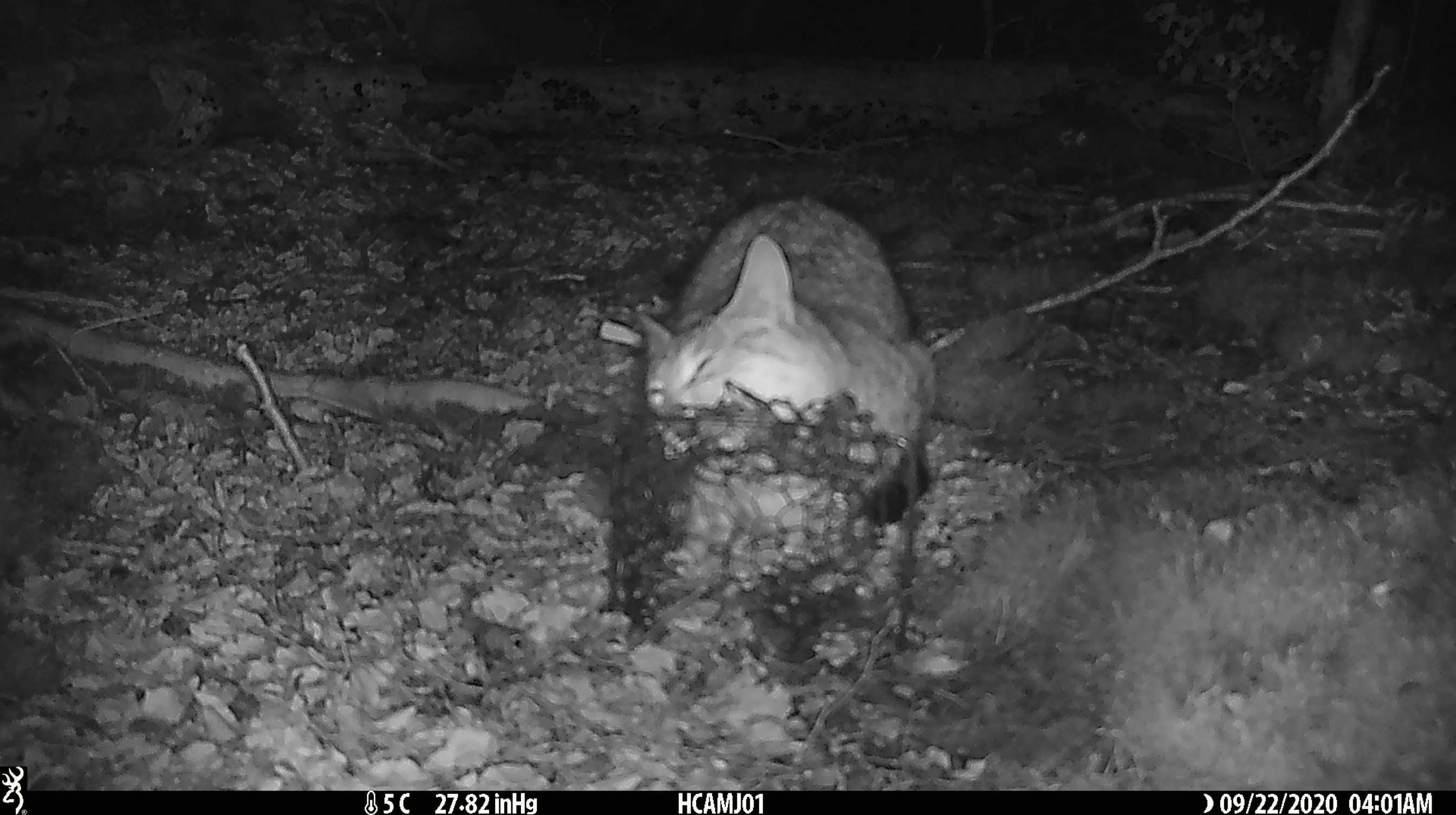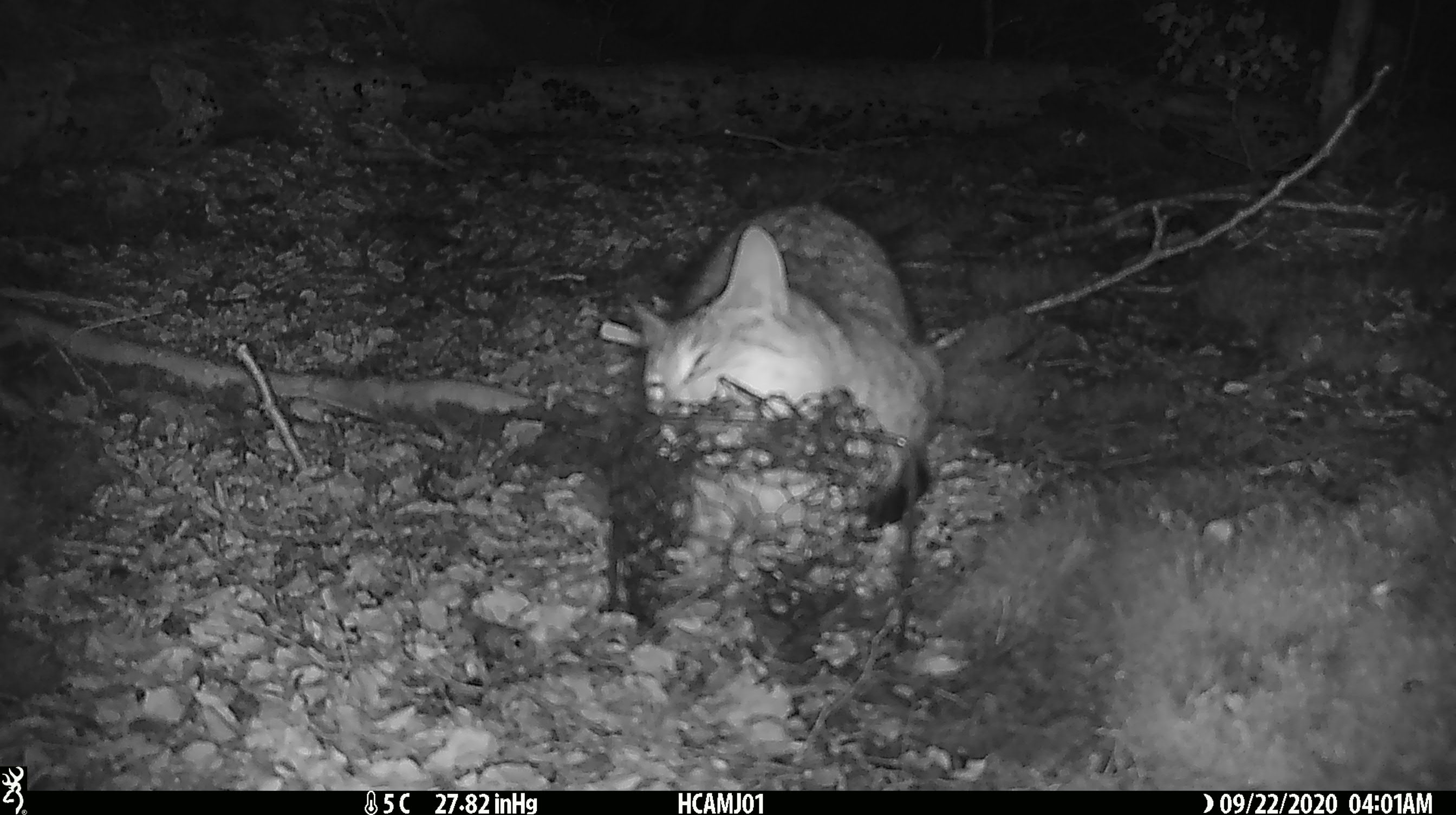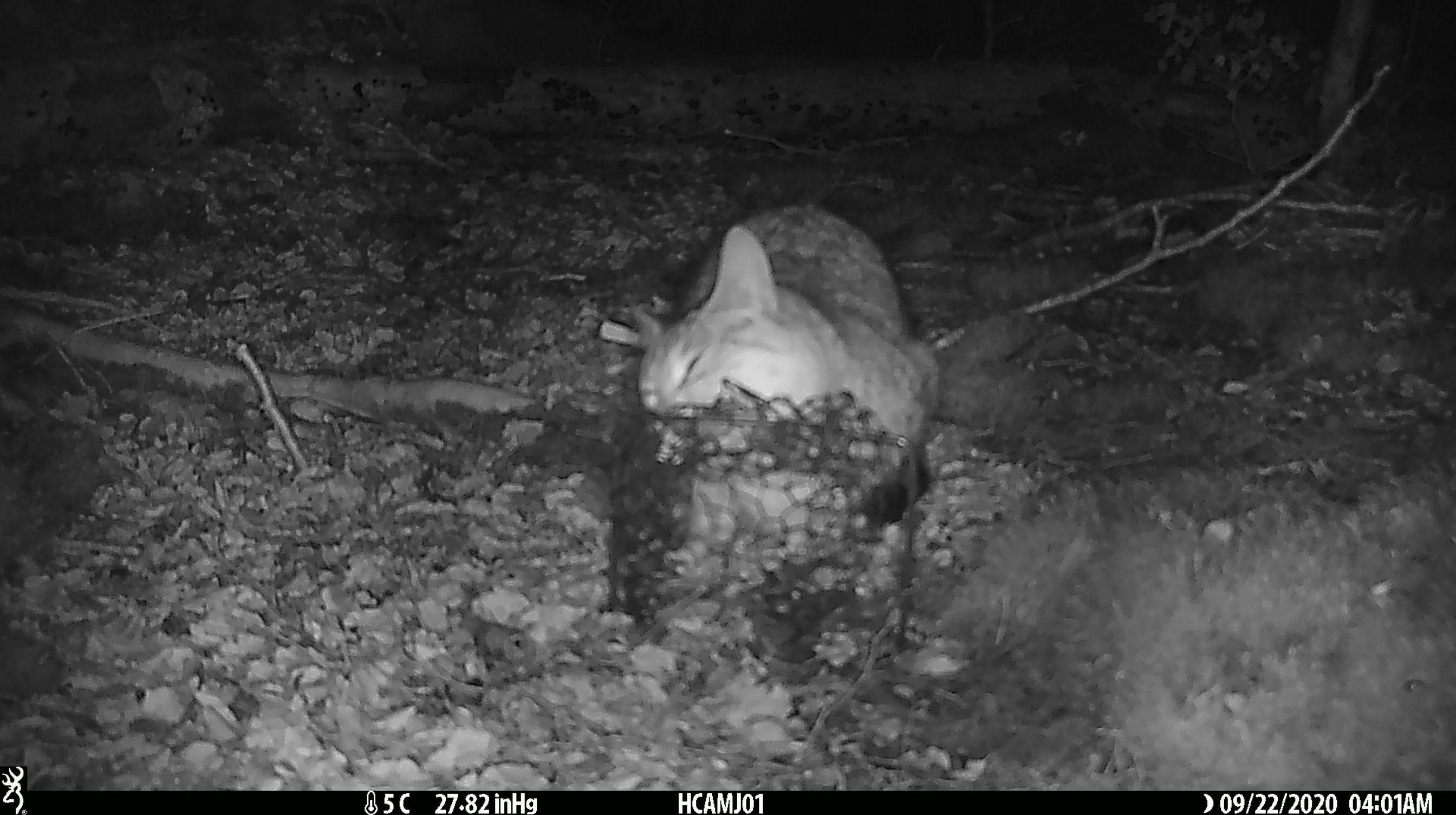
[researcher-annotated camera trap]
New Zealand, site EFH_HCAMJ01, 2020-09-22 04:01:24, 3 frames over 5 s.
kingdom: Animalia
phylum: Chordata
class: Mammalia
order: Carnivora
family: Felidae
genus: Felis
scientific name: Felis catus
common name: domestic cat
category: cat